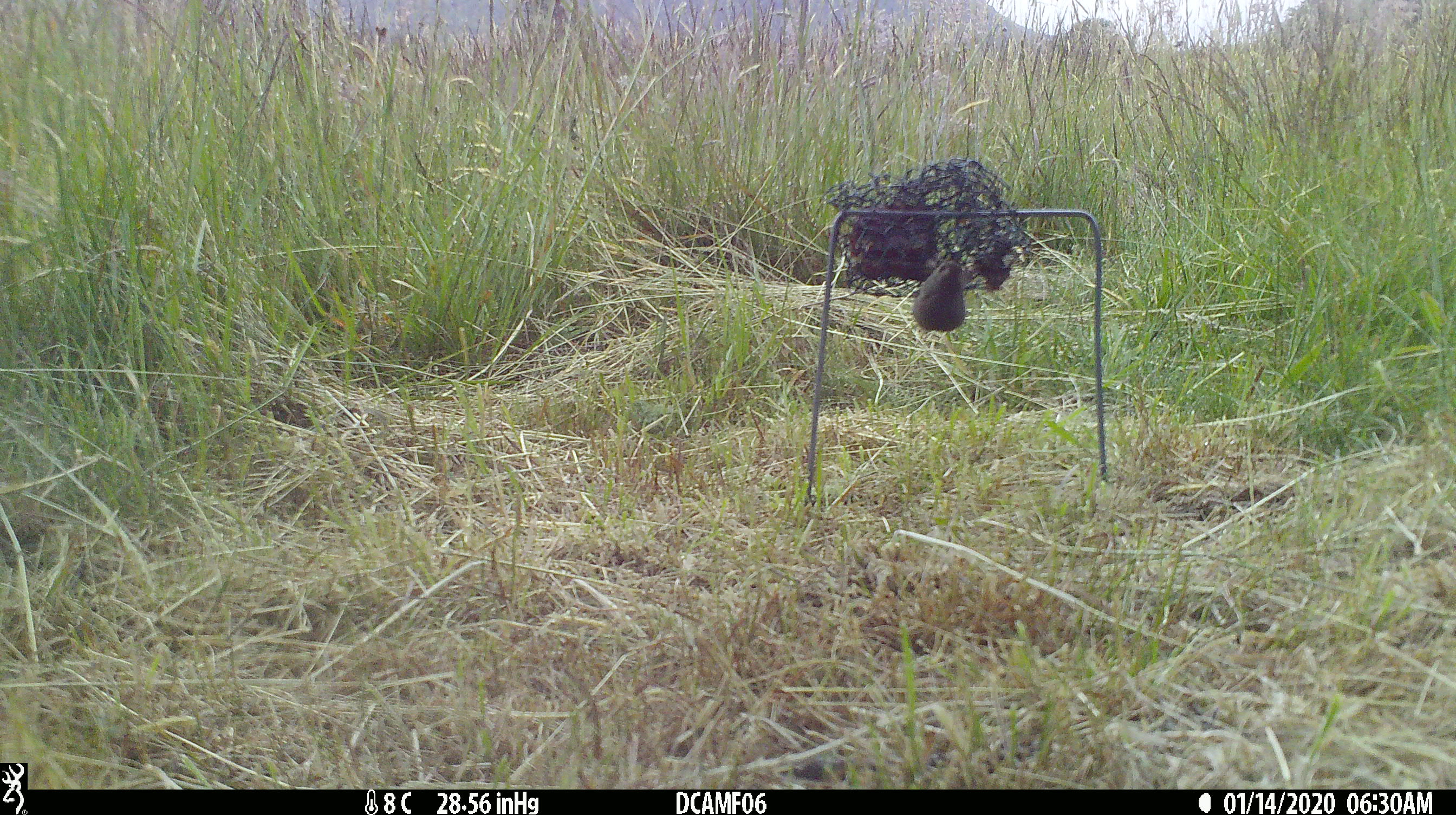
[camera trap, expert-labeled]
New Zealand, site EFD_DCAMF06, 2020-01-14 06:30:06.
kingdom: Animalia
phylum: Chordata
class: Mammalia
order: Rodentia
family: Muridae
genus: Mus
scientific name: Mus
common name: mouse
Mouse (Mus).